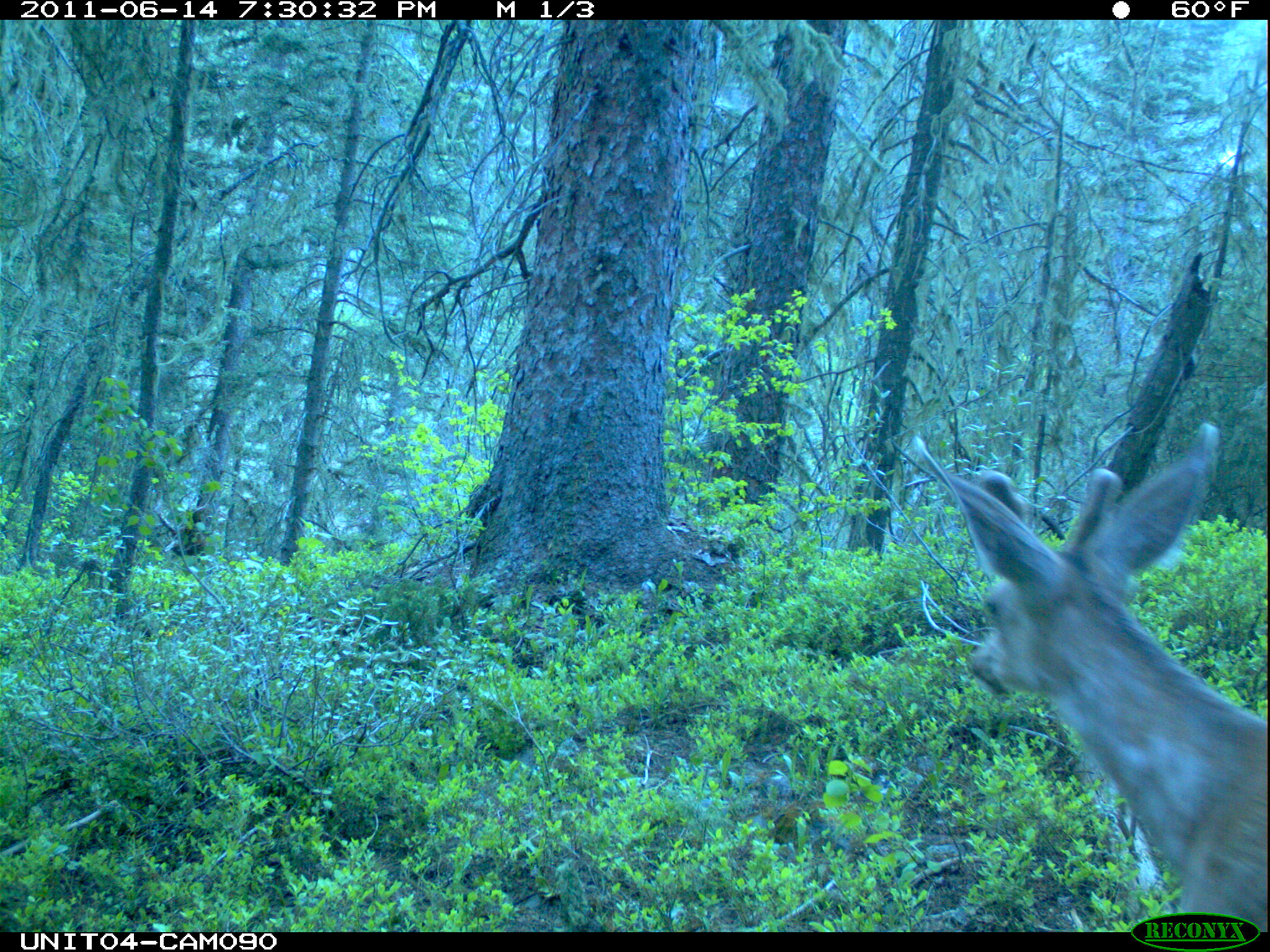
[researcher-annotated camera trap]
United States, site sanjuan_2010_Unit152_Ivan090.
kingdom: Animalia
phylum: Chordata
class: Mammalia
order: Artiodactyla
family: Cervidae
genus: Odocoileus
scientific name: Odocoileus hemionus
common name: mule deer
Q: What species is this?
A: Odocoileus hemionus (mule deer).